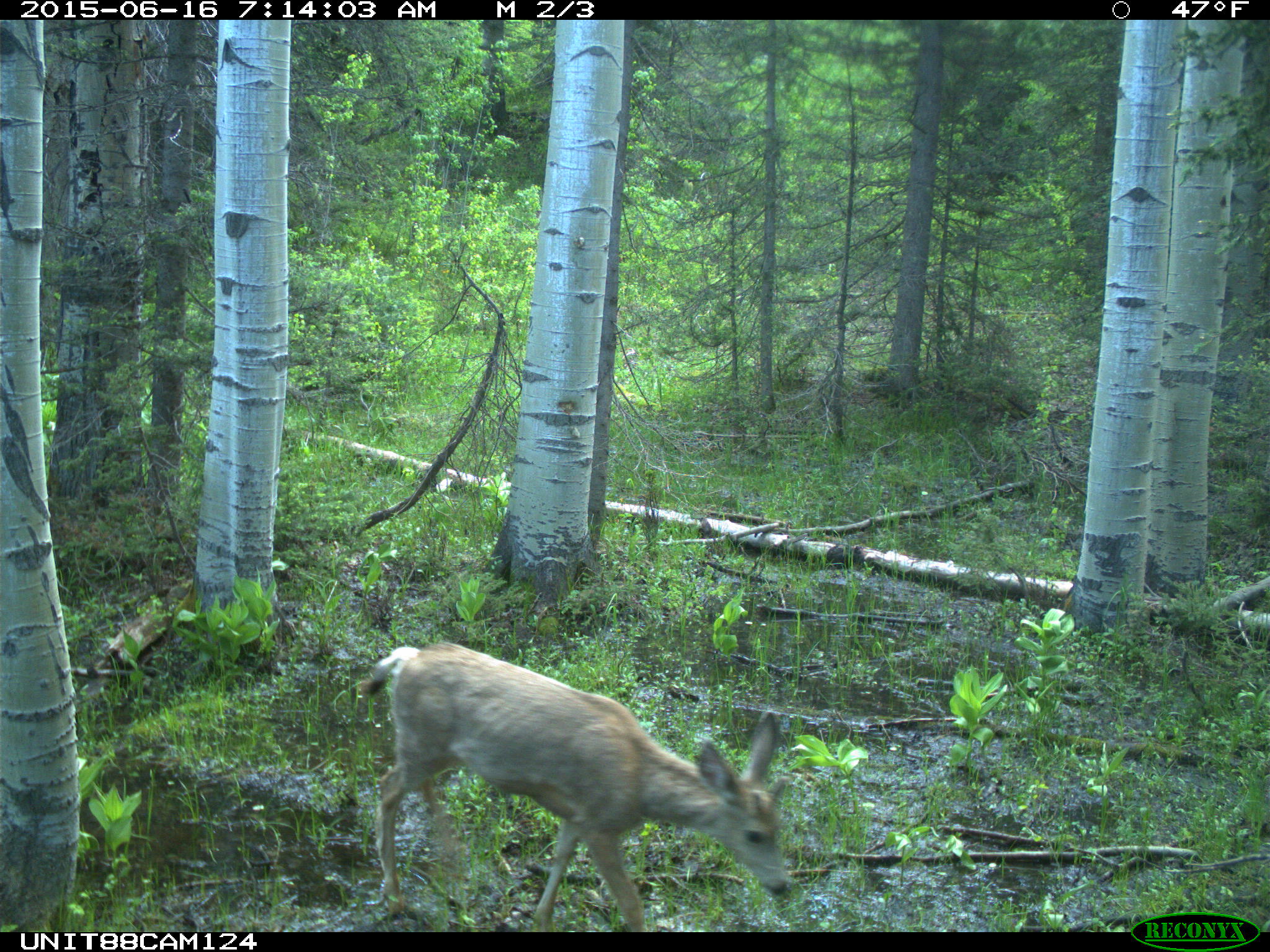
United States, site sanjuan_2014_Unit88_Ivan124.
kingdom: Animalia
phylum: Chordata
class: Mammalia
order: Artiodactyla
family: Cervidae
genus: Odocoileus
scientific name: Odocoileus hemionus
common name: mule deer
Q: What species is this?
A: Odocoileus hemionus (mule deer).